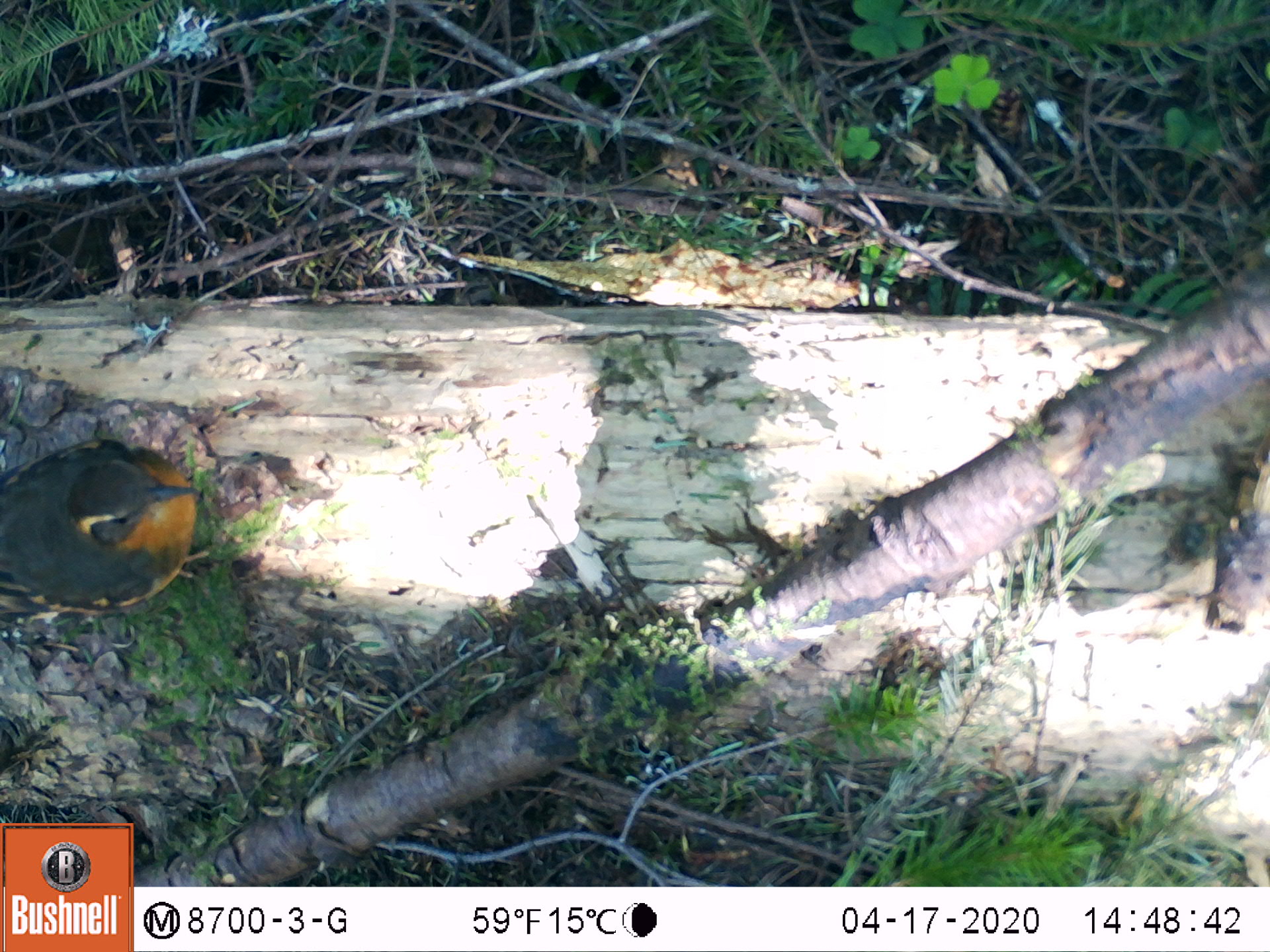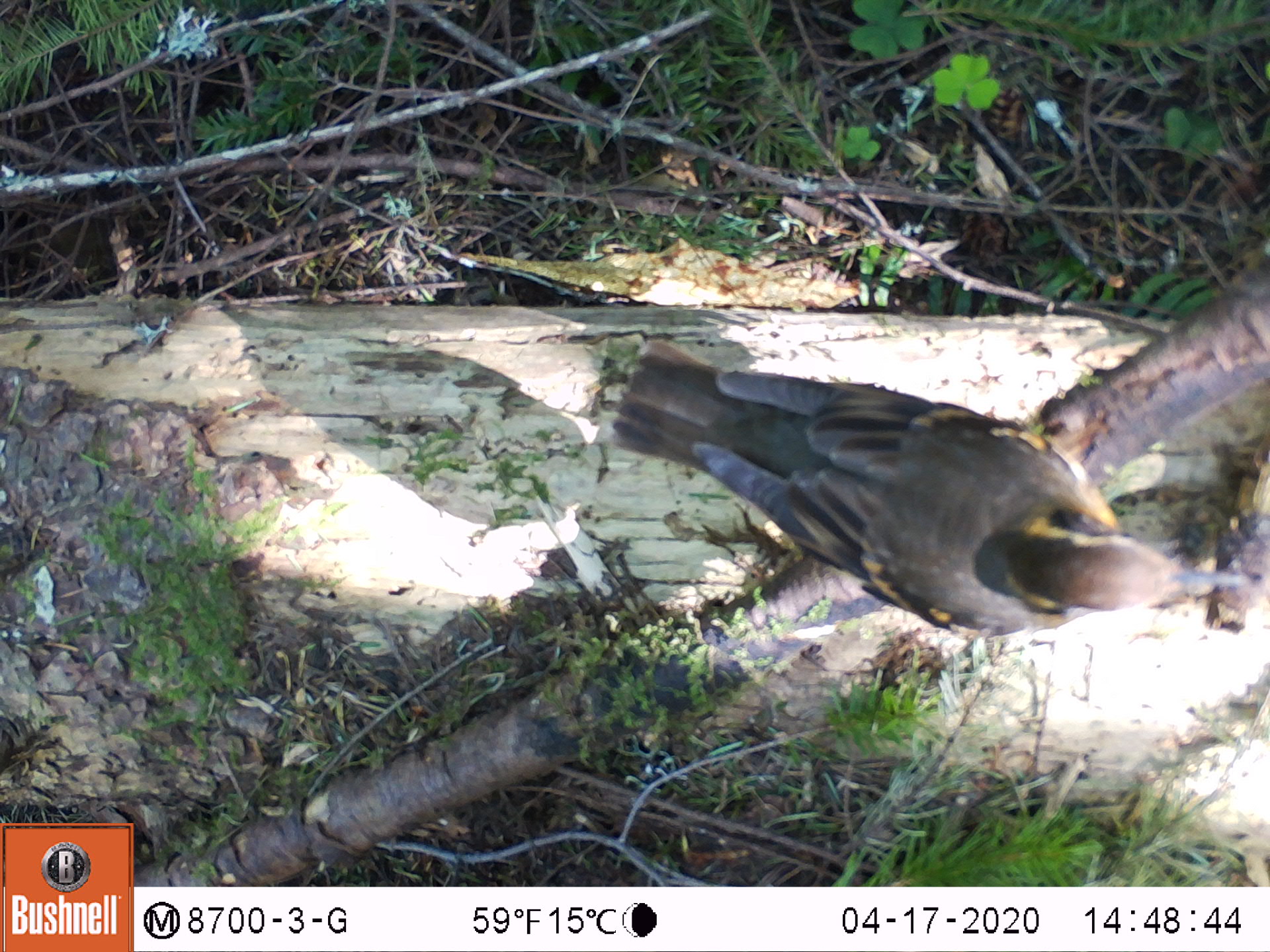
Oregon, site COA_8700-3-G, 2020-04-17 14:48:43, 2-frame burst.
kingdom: Animalia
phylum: Chordata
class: Aves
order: Passeriformes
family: Turdidae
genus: Ixoreus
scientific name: Ixoreus naevius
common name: varied thrush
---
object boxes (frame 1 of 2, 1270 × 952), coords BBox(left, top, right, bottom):
varied thrush: BBox(0, 432, 204, 611)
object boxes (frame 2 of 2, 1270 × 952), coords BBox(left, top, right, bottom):
varied thrush: BBox(613, 340, 1199, 644)